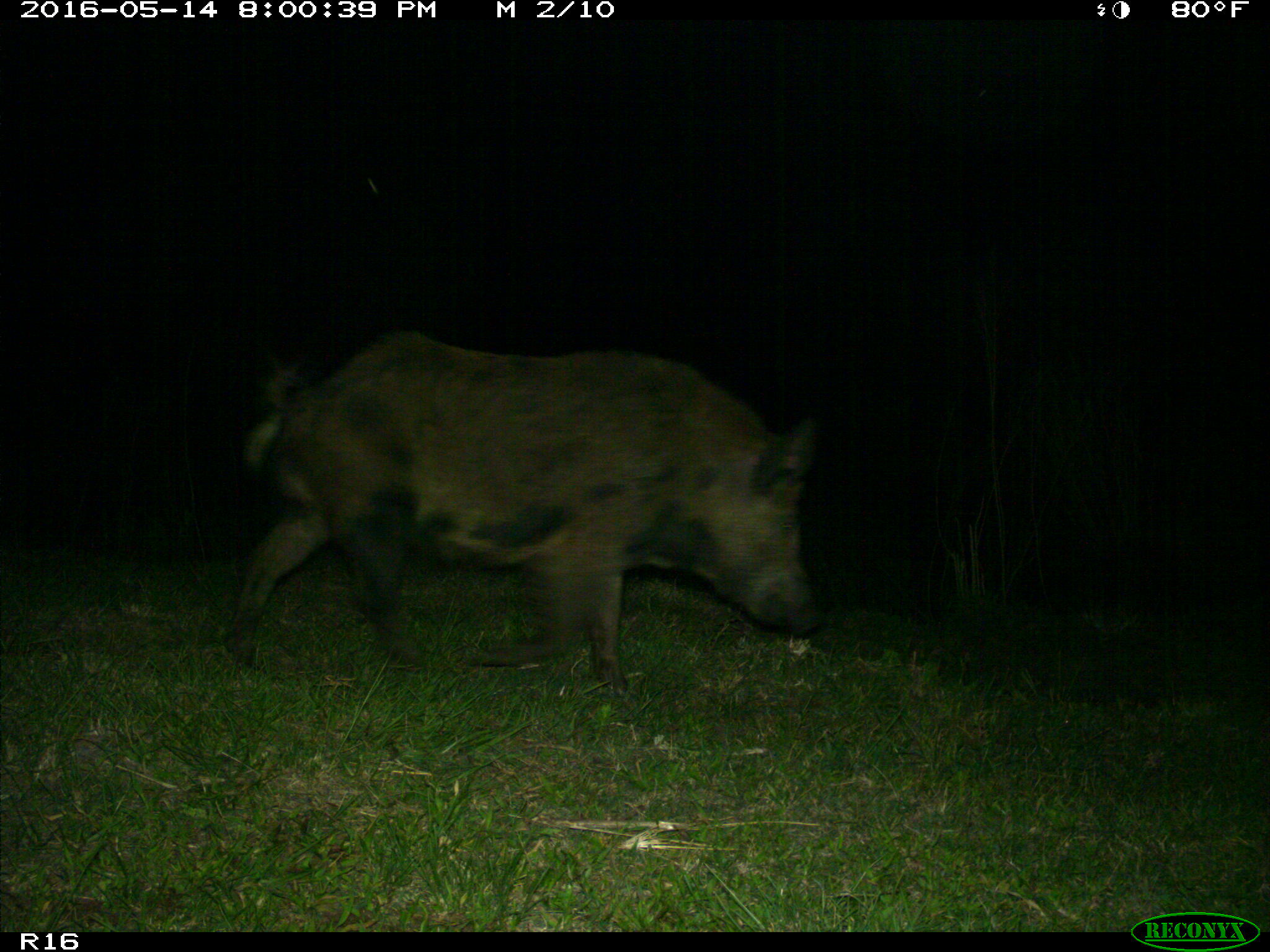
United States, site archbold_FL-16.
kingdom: Animalia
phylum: Chordata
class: Mammalia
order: Artiodactyla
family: Suidae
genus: Sus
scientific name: Sus scrofa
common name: wild boar